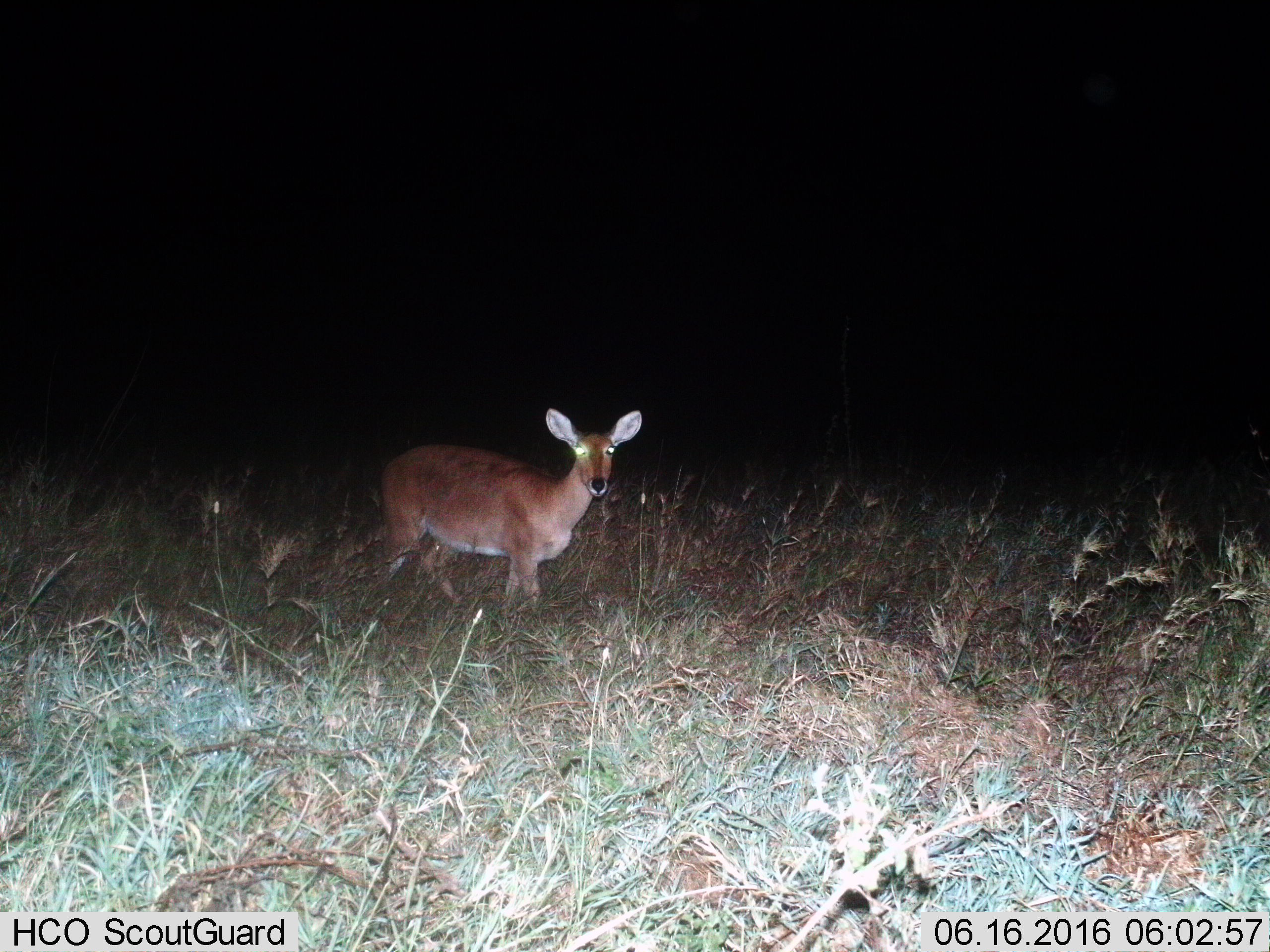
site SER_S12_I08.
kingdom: Animalia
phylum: Chordata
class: Mammalia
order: Artiodactyla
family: Bovidae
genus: Redunca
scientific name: Redunca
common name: reedbuck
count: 1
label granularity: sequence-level